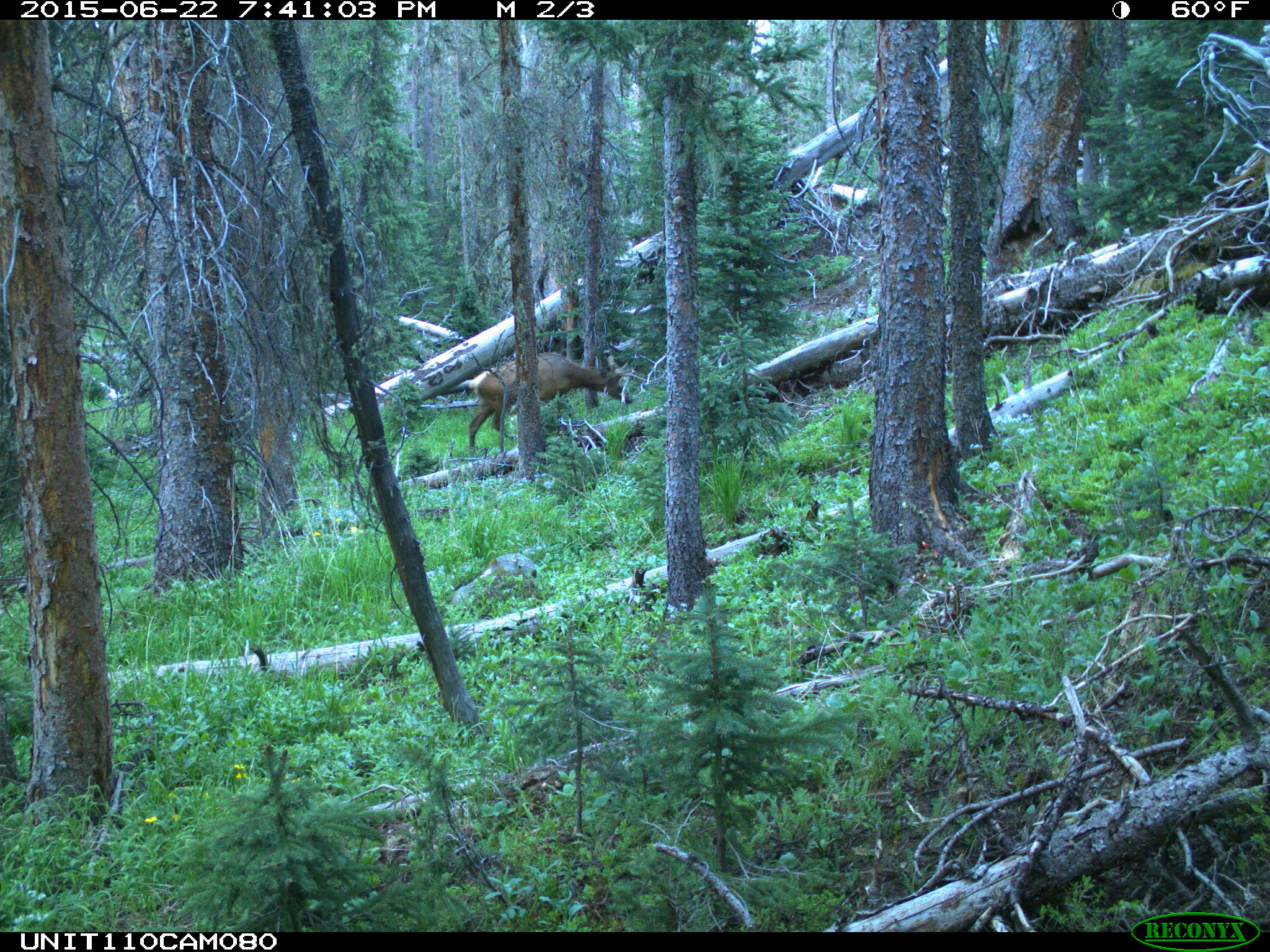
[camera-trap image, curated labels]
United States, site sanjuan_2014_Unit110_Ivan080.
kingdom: Animalia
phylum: Chordata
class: Mammalia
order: Artiodactyla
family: Cervidae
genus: Cervus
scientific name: Cervus elaphus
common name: red deer